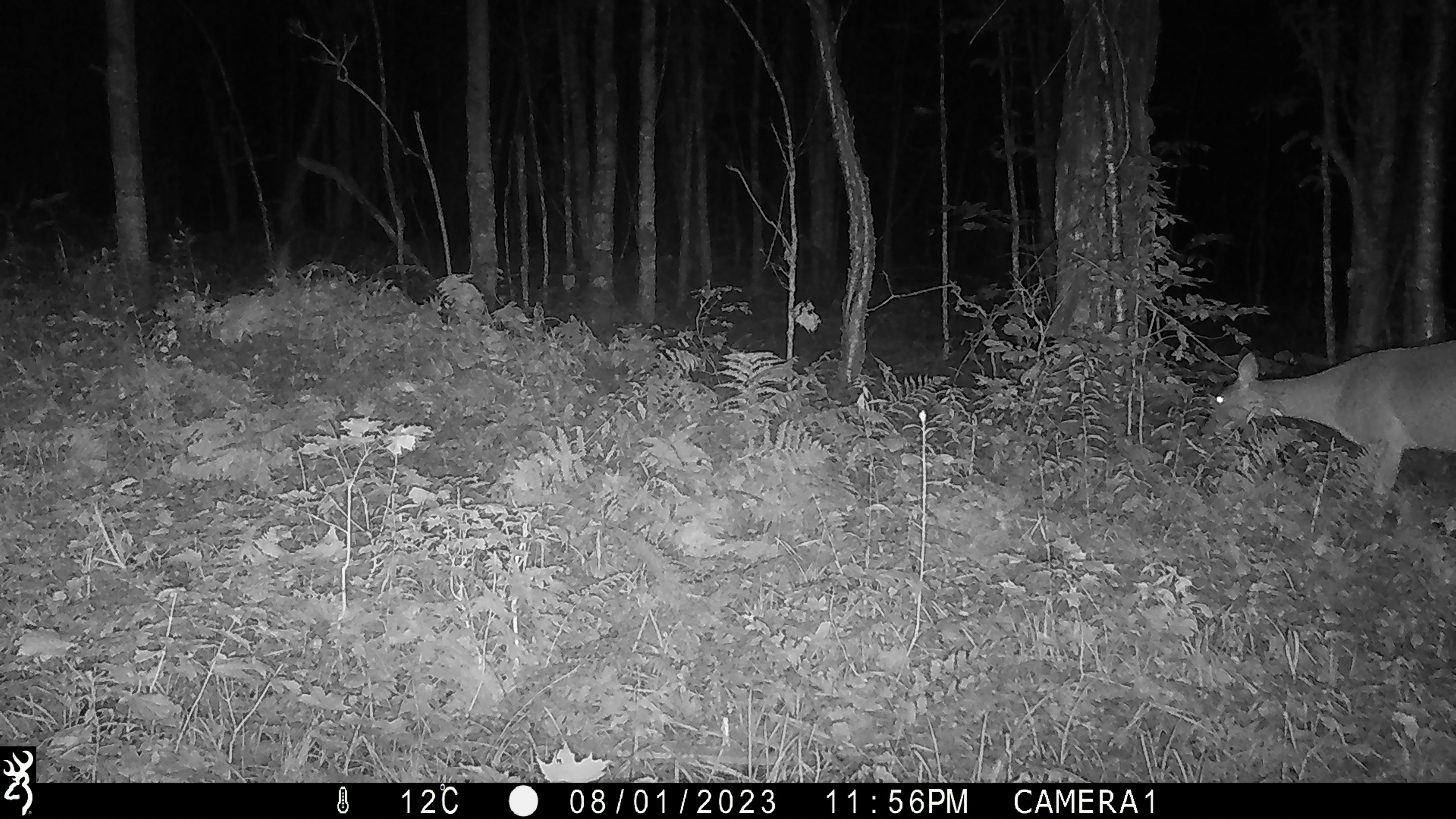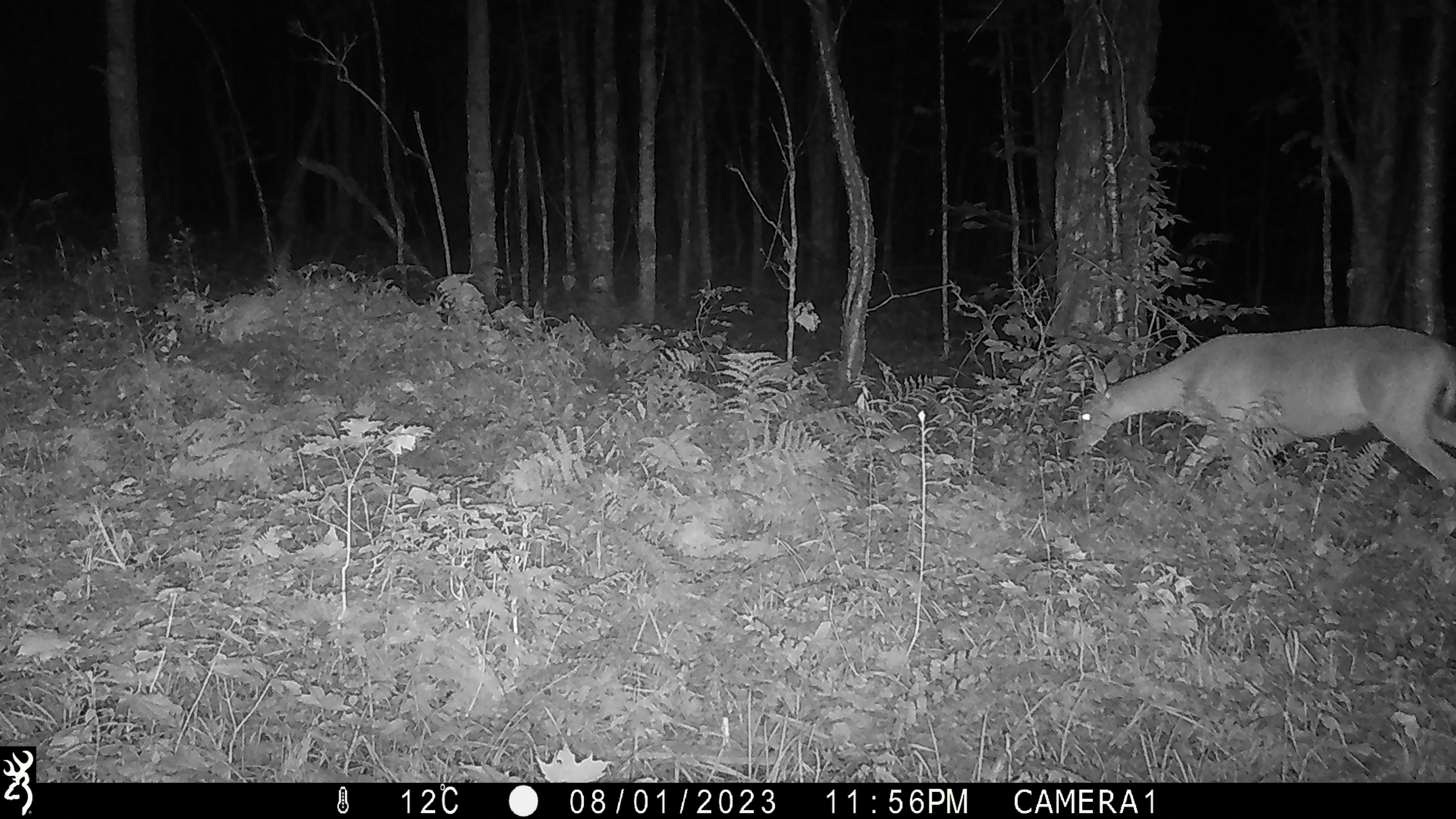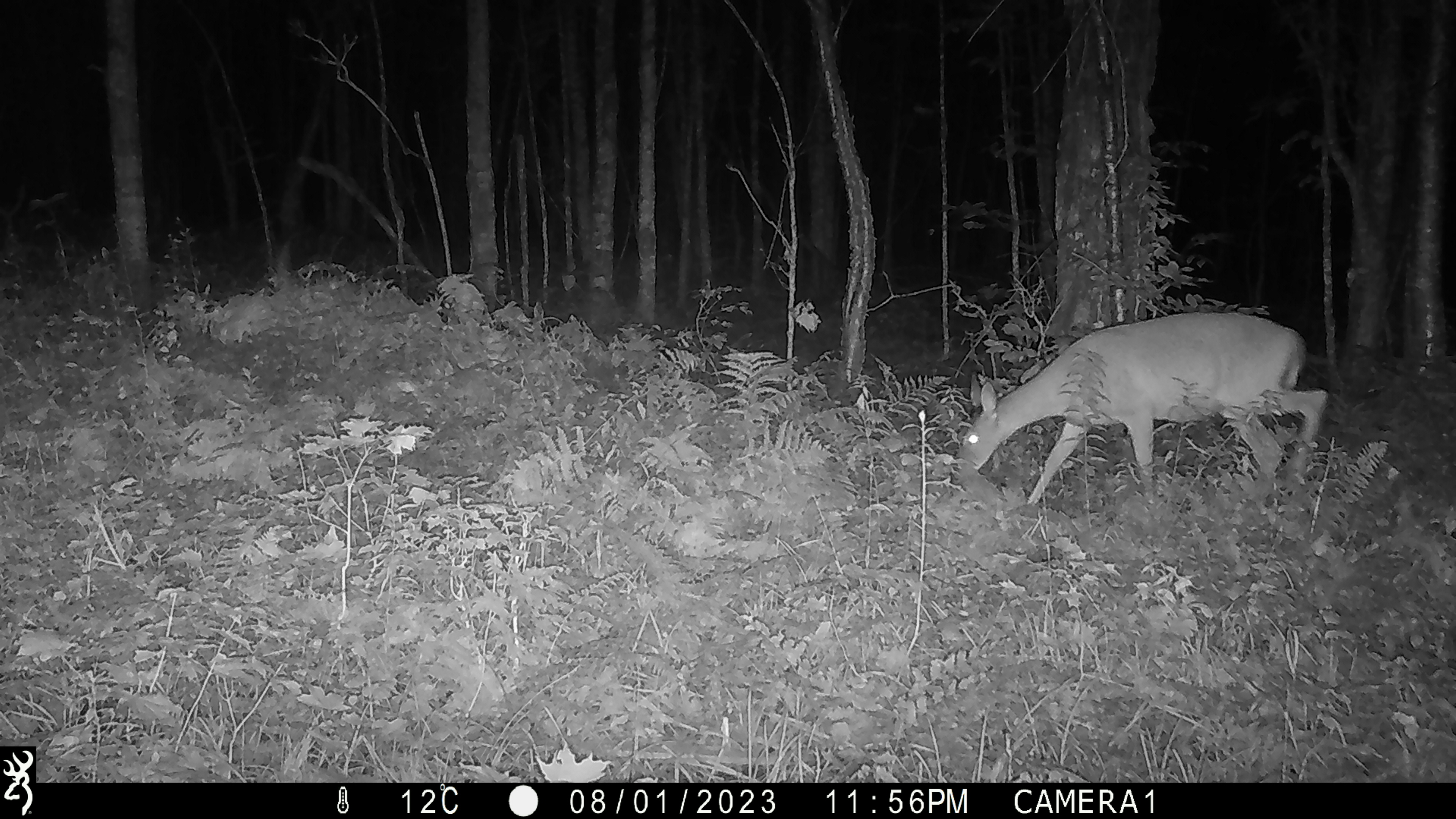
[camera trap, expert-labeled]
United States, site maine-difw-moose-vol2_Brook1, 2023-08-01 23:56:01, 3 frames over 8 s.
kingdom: Animalia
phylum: Chordata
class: Mammalia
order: Artiodactyla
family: Cervidae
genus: Odocoileus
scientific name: Odocoileus virginianus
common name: white-tailed deer